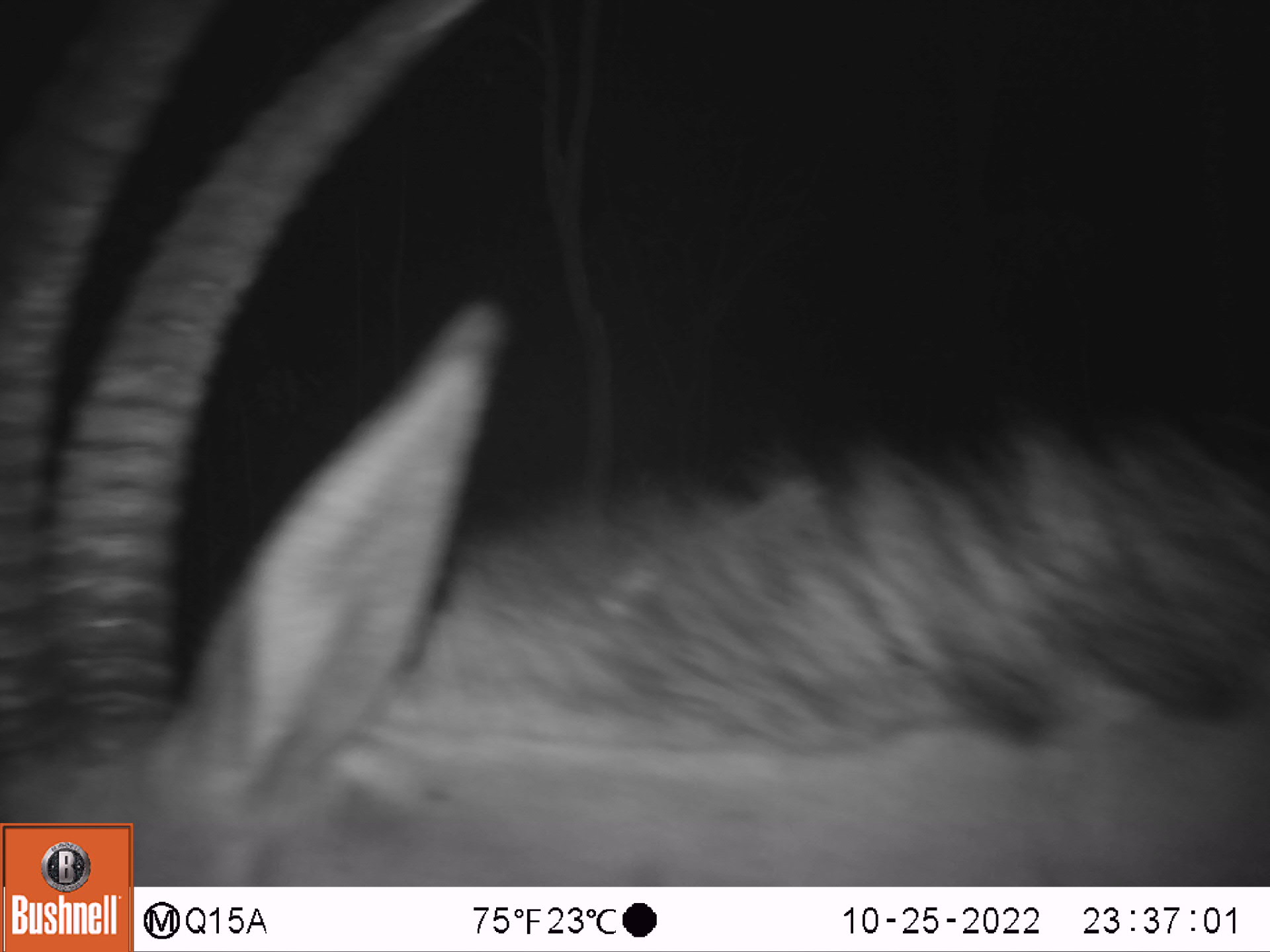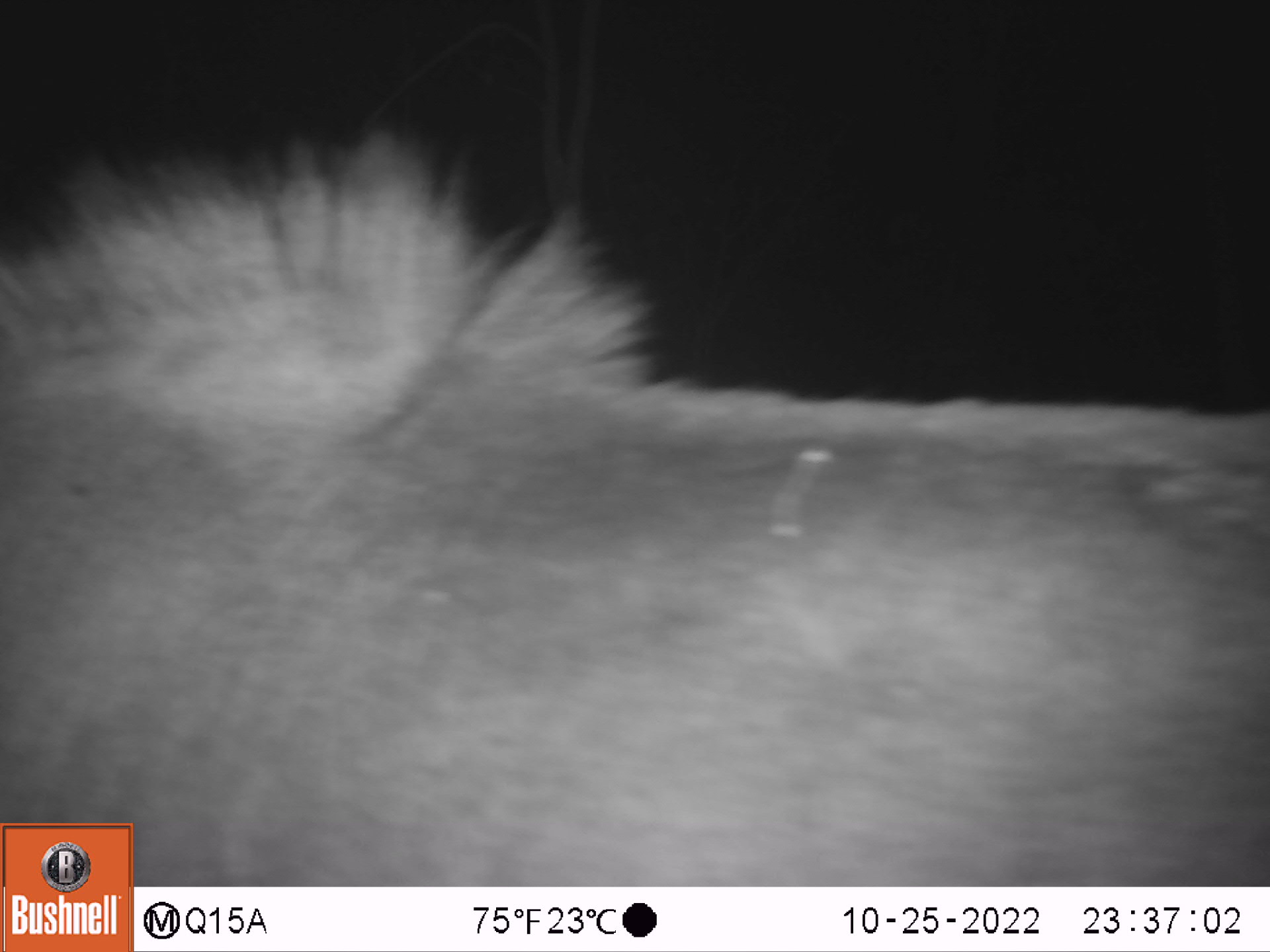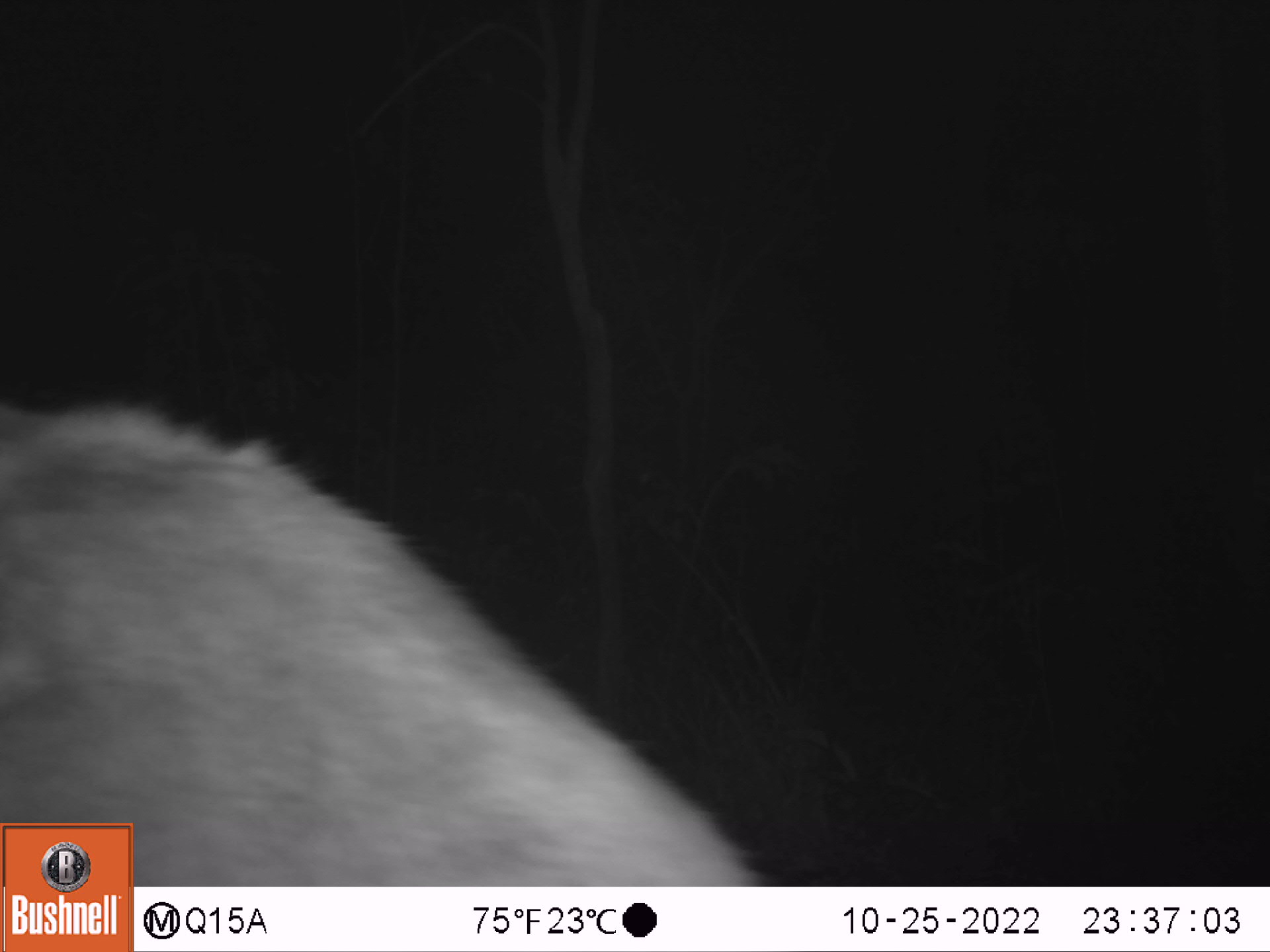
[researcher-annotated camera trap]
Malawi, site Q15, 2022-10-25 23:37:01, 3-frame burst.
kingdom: Animalia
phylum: Chordata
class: Mammalia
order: Artiodactyla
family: Bovidae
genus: Hippotragus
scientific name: Hippotragus niger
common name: sable antelope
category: sable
Sable (sable antelope) (Hippotragus niger), count 1.